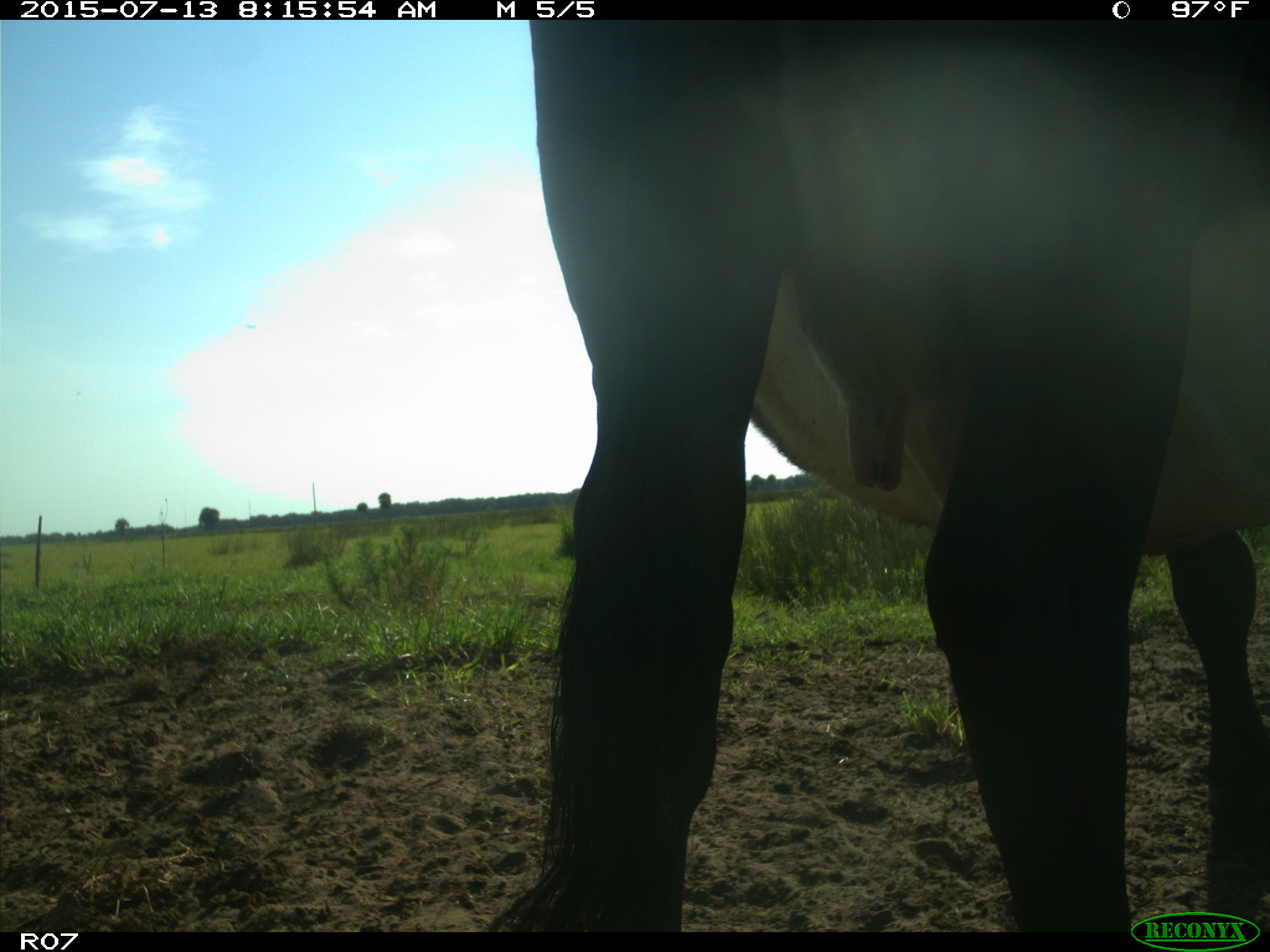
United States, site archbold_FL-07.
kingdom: Animalia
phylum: Chordata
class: Mammalia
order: Artiodactyla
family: Bovidae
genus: Bos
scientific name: Bos taurus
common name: domestic cow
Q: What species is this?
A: Bos taurus (domestic cow).